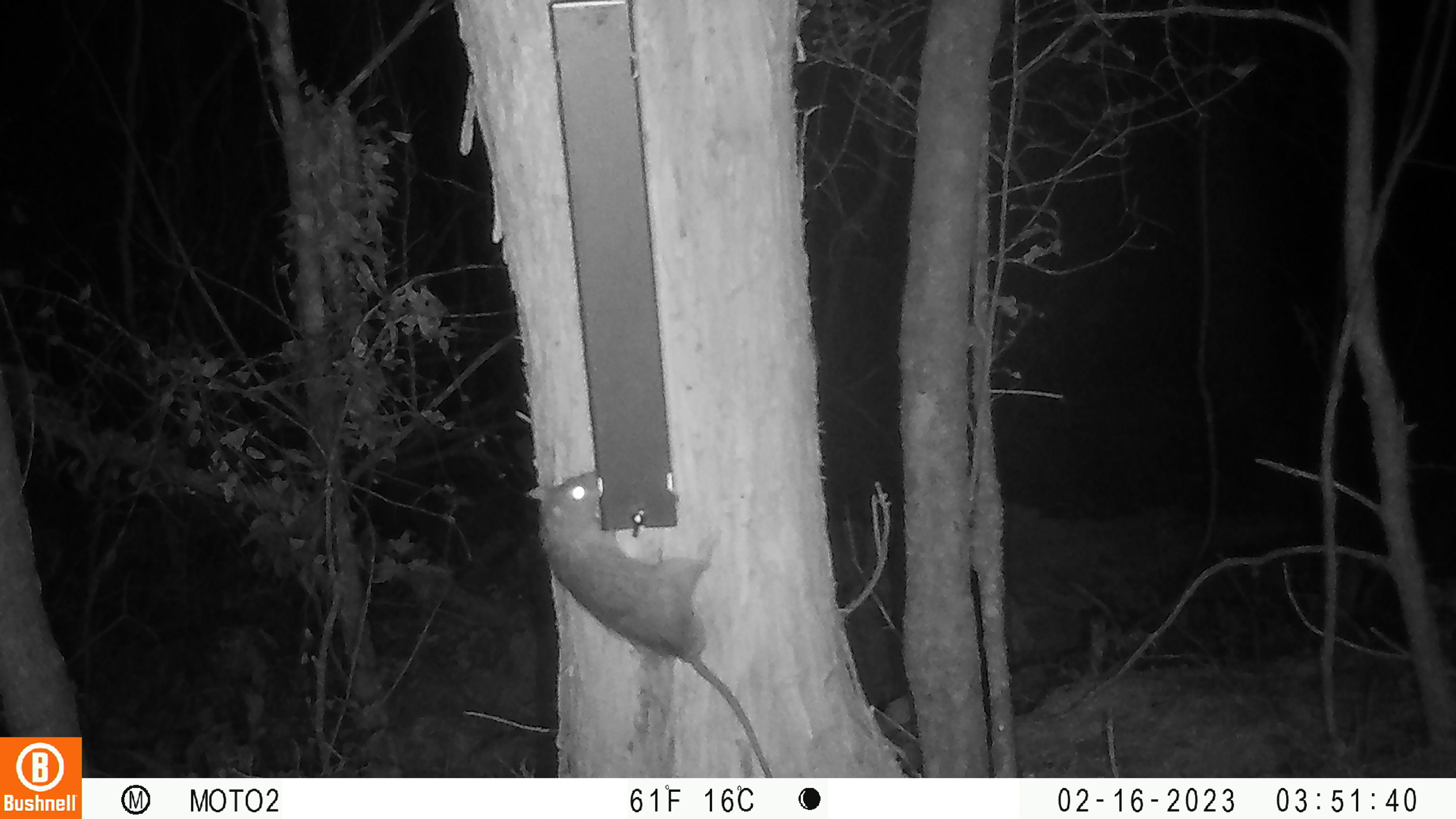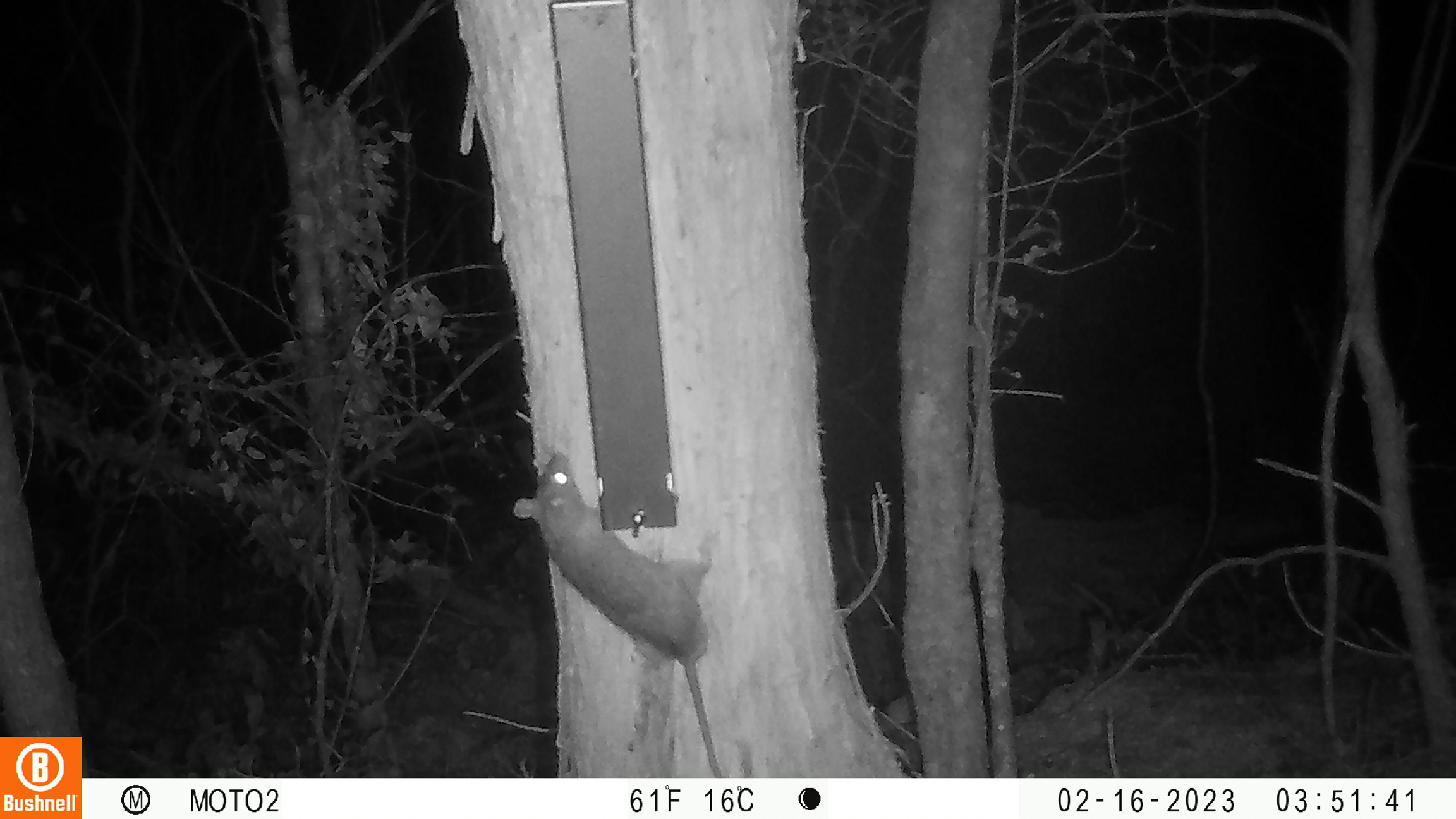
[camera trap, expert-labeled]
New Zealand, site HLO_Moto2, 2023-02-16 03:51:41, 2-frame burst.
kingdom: Animalia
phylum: Chordata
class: Mammalia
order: Rodentia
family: Muridae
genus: Rattus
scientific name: Rattus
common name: rat